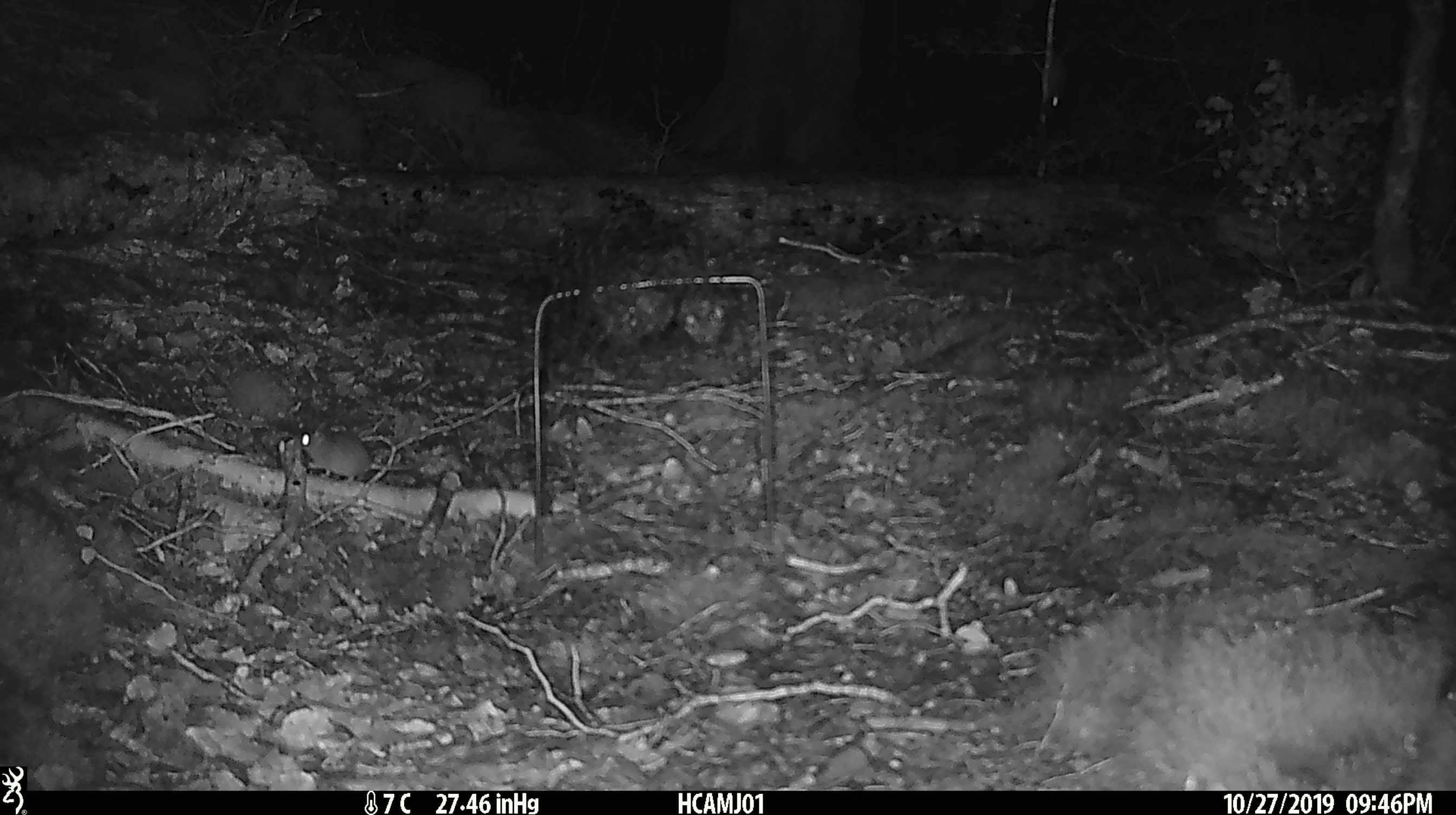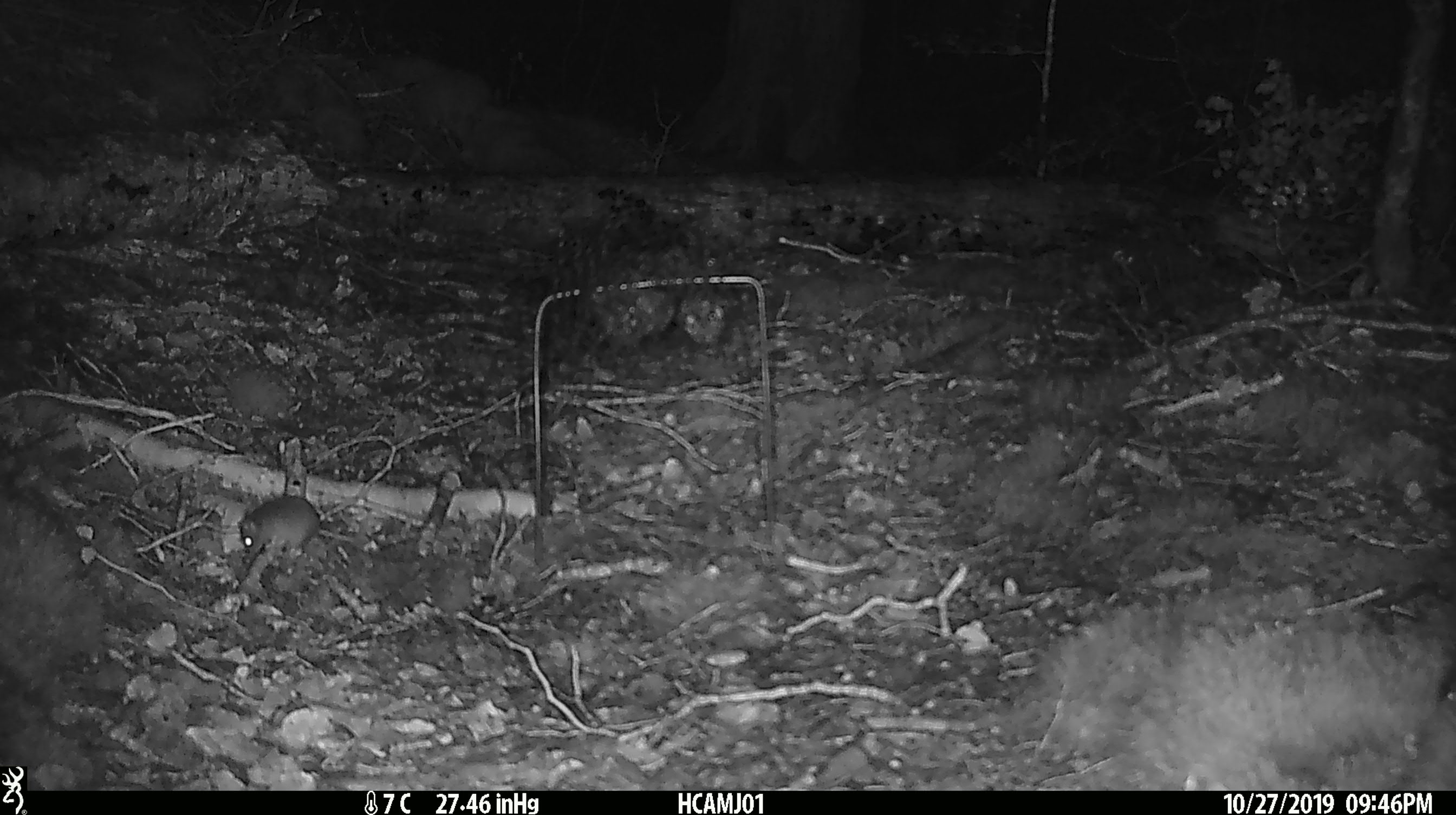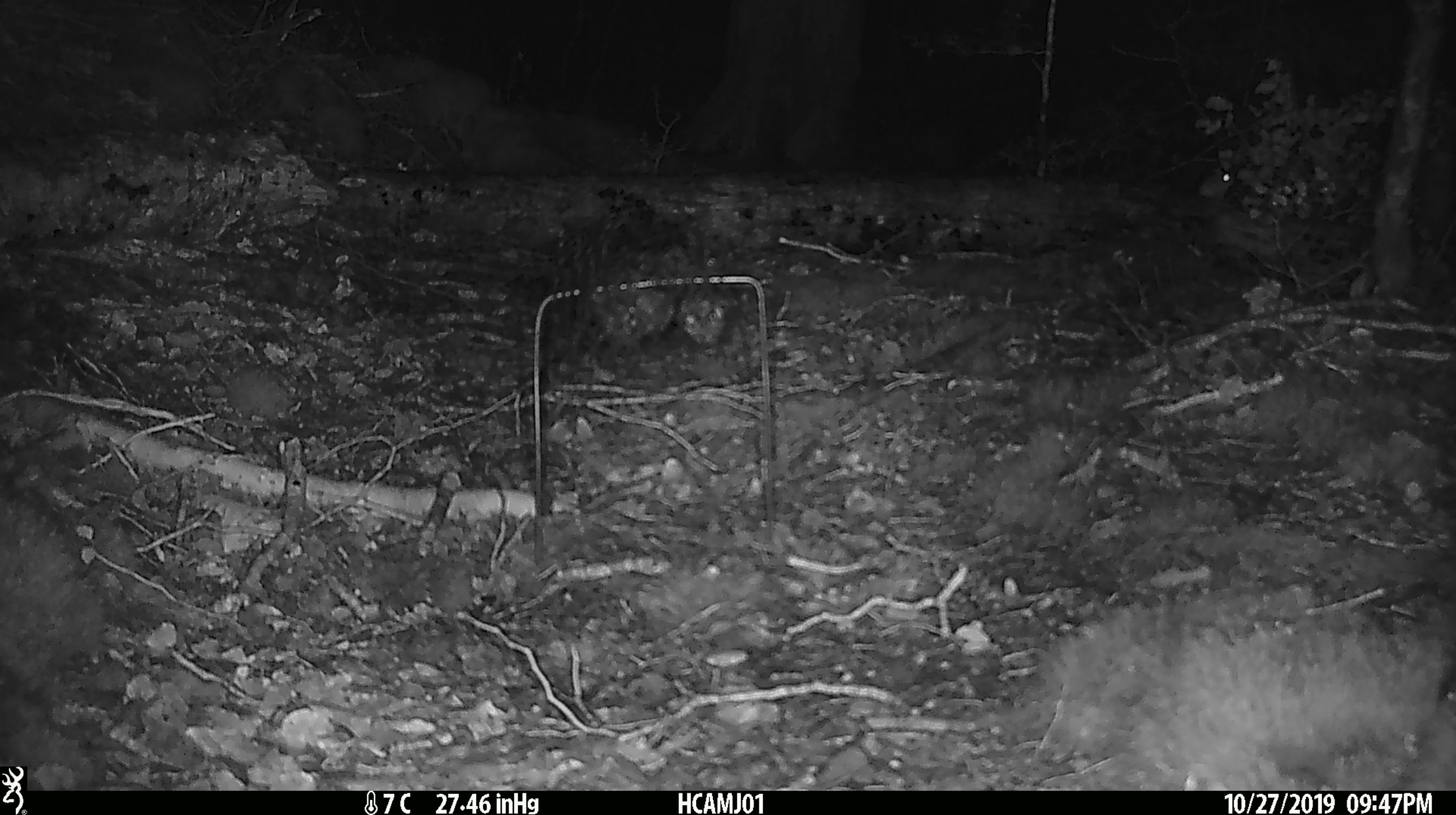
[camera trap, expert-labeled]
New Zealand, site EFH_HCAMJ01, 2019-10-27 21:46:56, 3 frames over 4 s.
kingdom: Animalia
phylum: Chordata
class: Mammalia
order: Rodentia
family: Muridae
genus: Mus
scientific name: Mus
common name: mouse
Mouse (Mus).